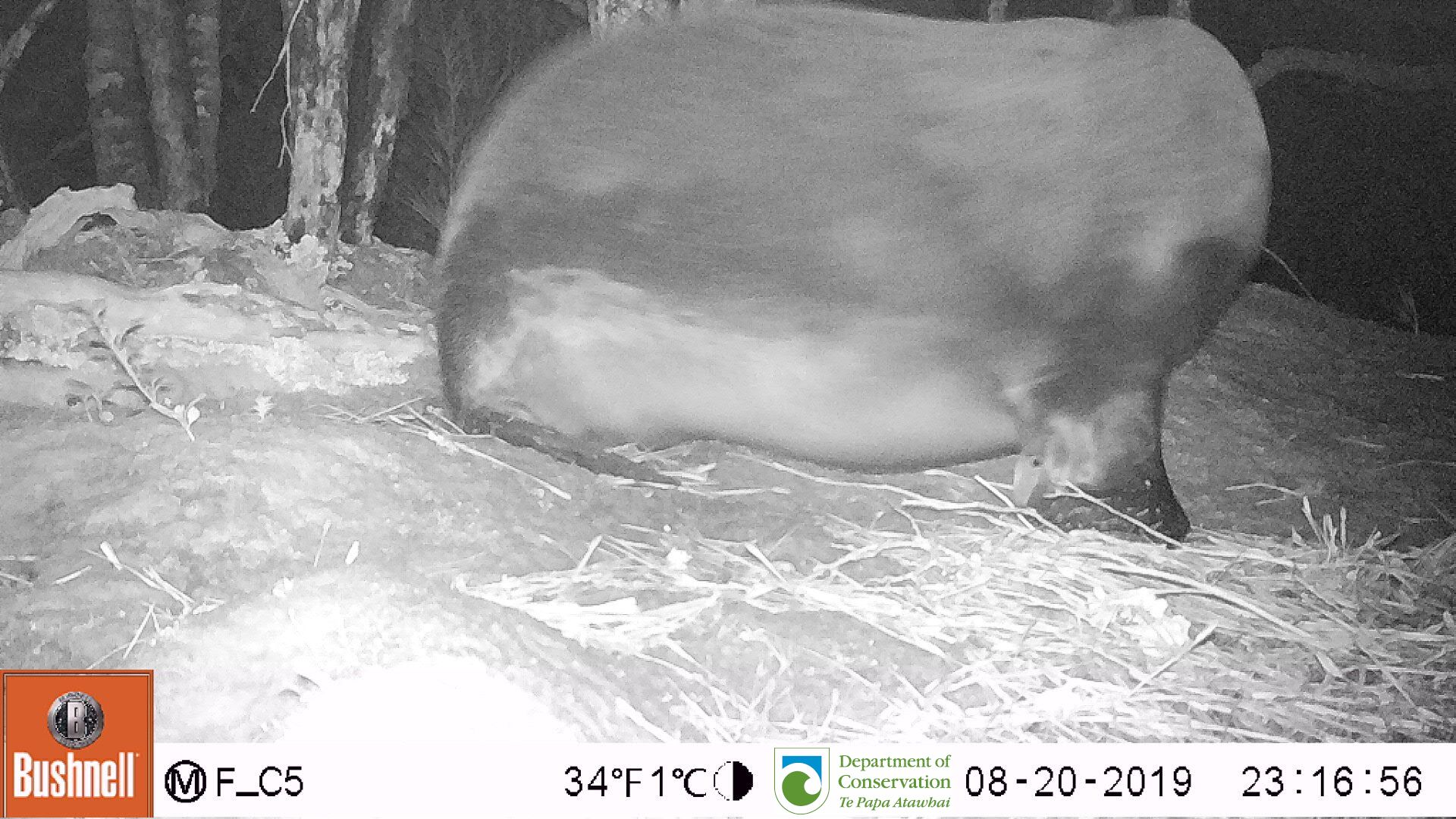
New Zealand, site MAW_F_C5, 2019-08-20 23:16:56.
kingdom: Animalia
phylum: Chordata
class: Mammalia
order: Carnivora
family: Otariidae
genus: Phocarctos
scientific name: Phocarctos hookeri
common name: new zealand sea lion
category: sealion